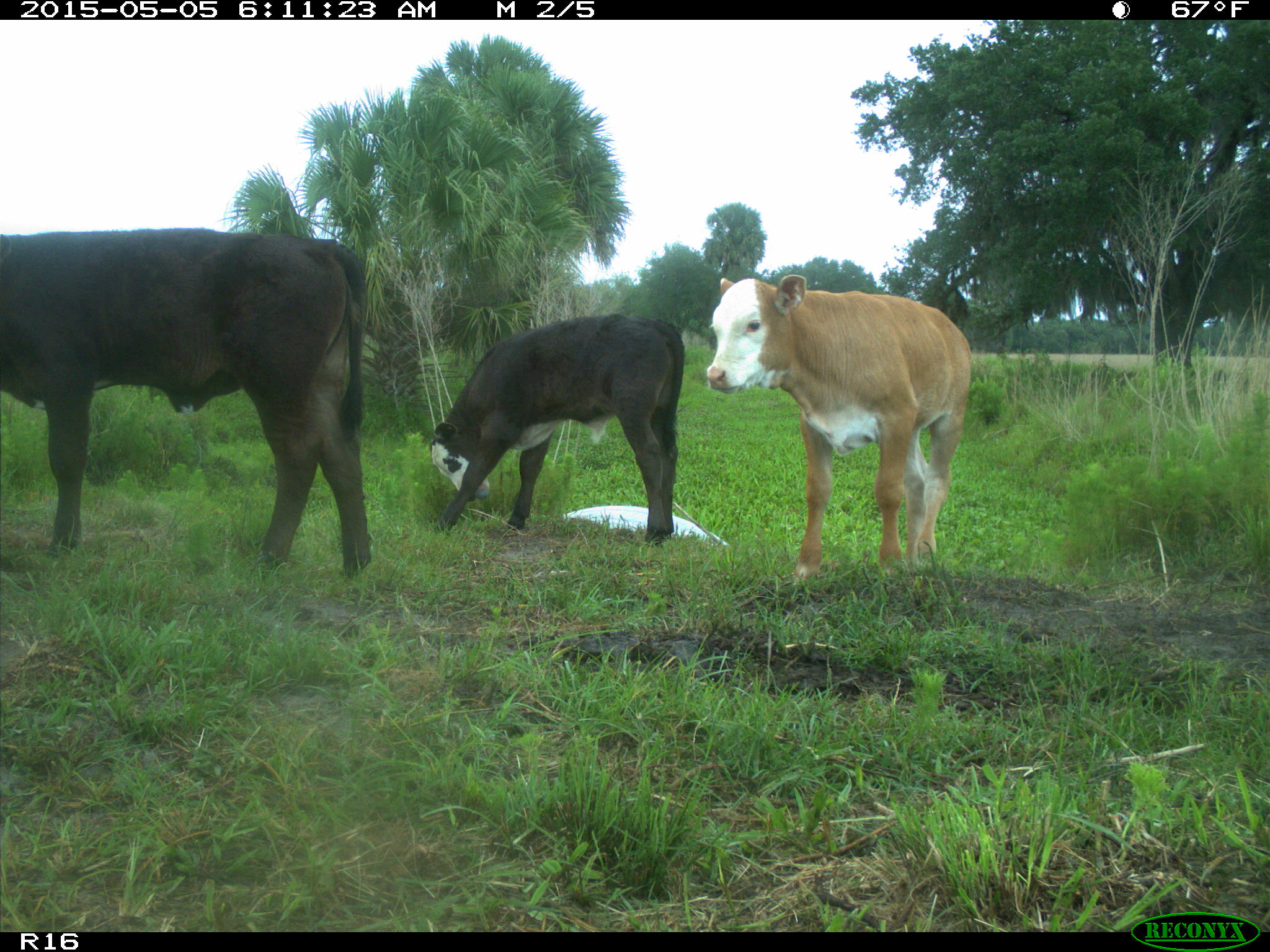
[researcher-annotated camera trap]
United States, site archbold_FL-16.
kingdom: Animalia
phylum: Chordata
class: Mammalia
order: Artiodactyla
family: Bovidae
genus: Bos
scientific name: Bos taurus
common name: domestic cow